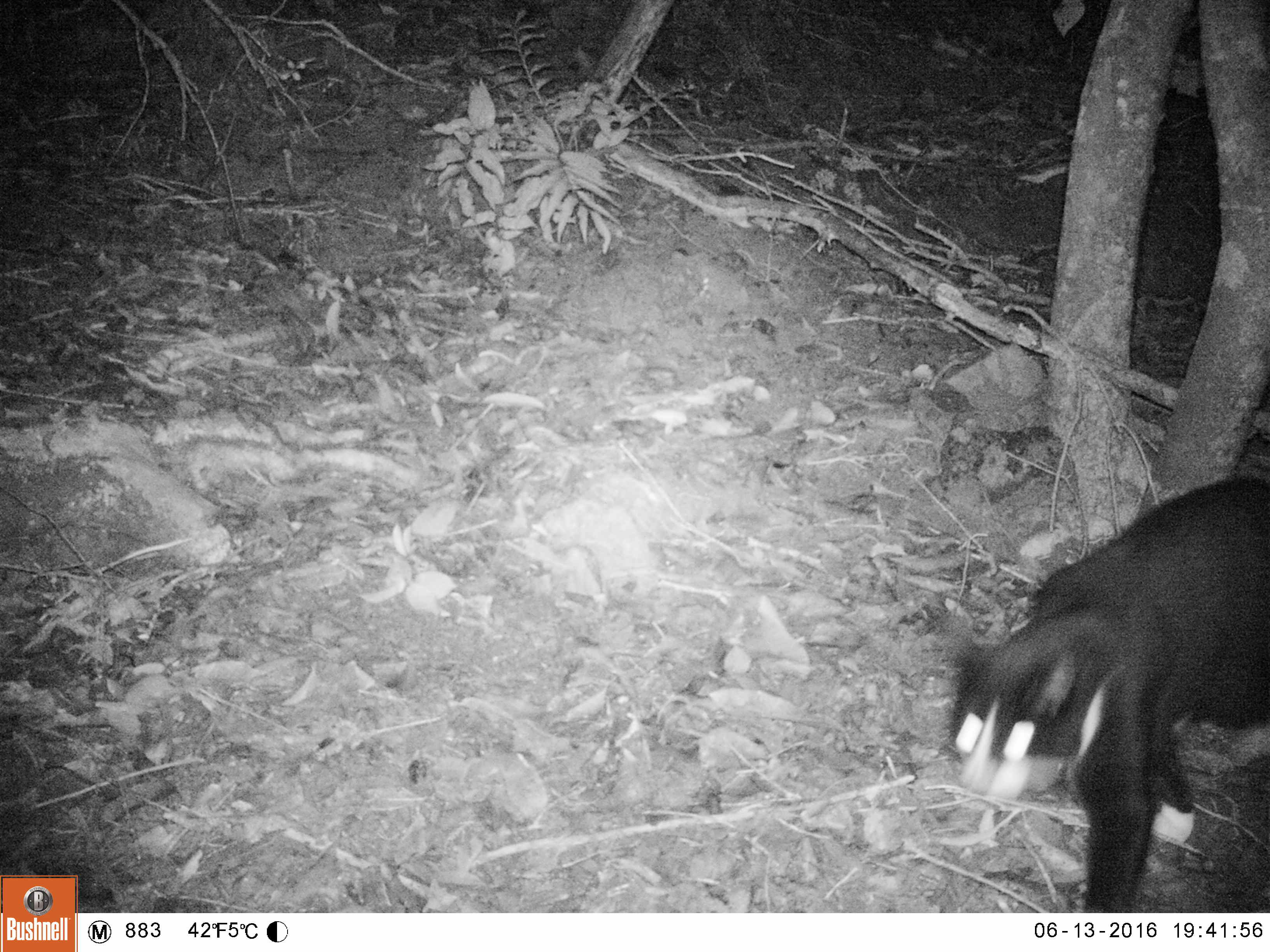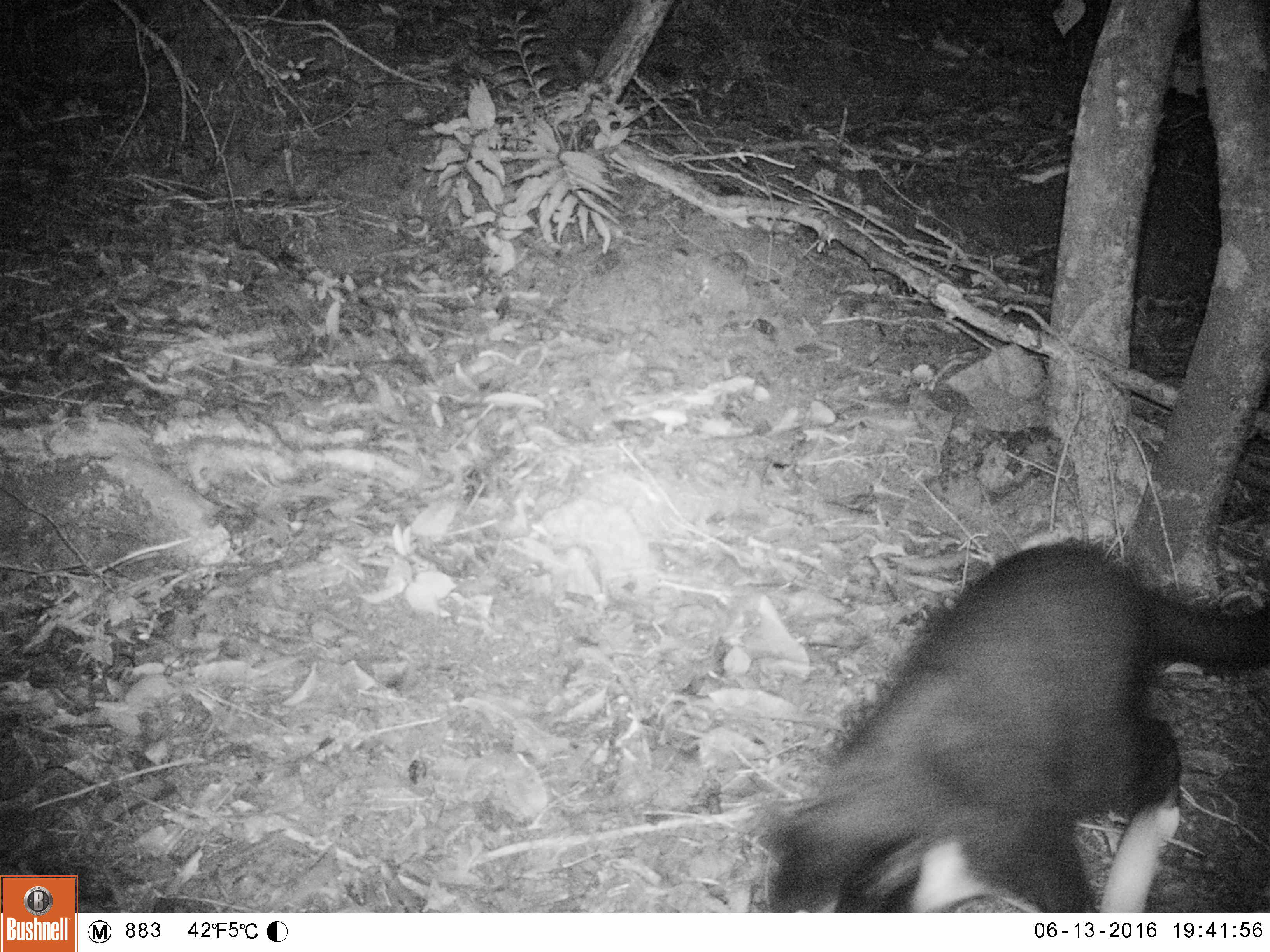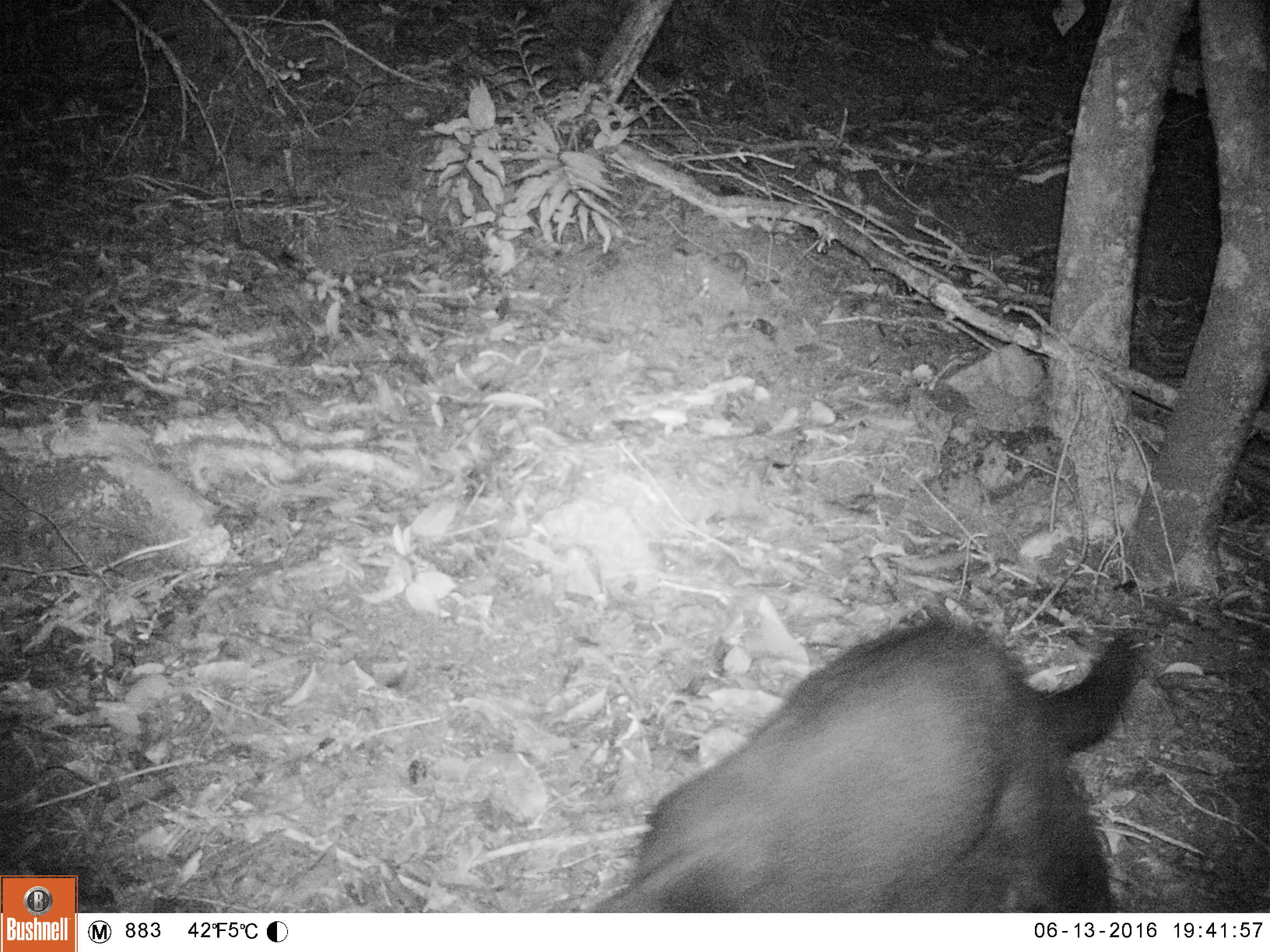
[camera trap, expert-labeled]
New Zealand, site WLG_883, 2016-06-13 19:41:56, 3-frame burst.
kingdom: Animalia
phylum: Chordata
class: Mammalia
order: Carnivora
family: Felidae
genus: Felis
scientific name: Felis catus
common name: domestic cat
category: cat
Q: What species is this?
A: Cat (domestic cat) (Felis catus).